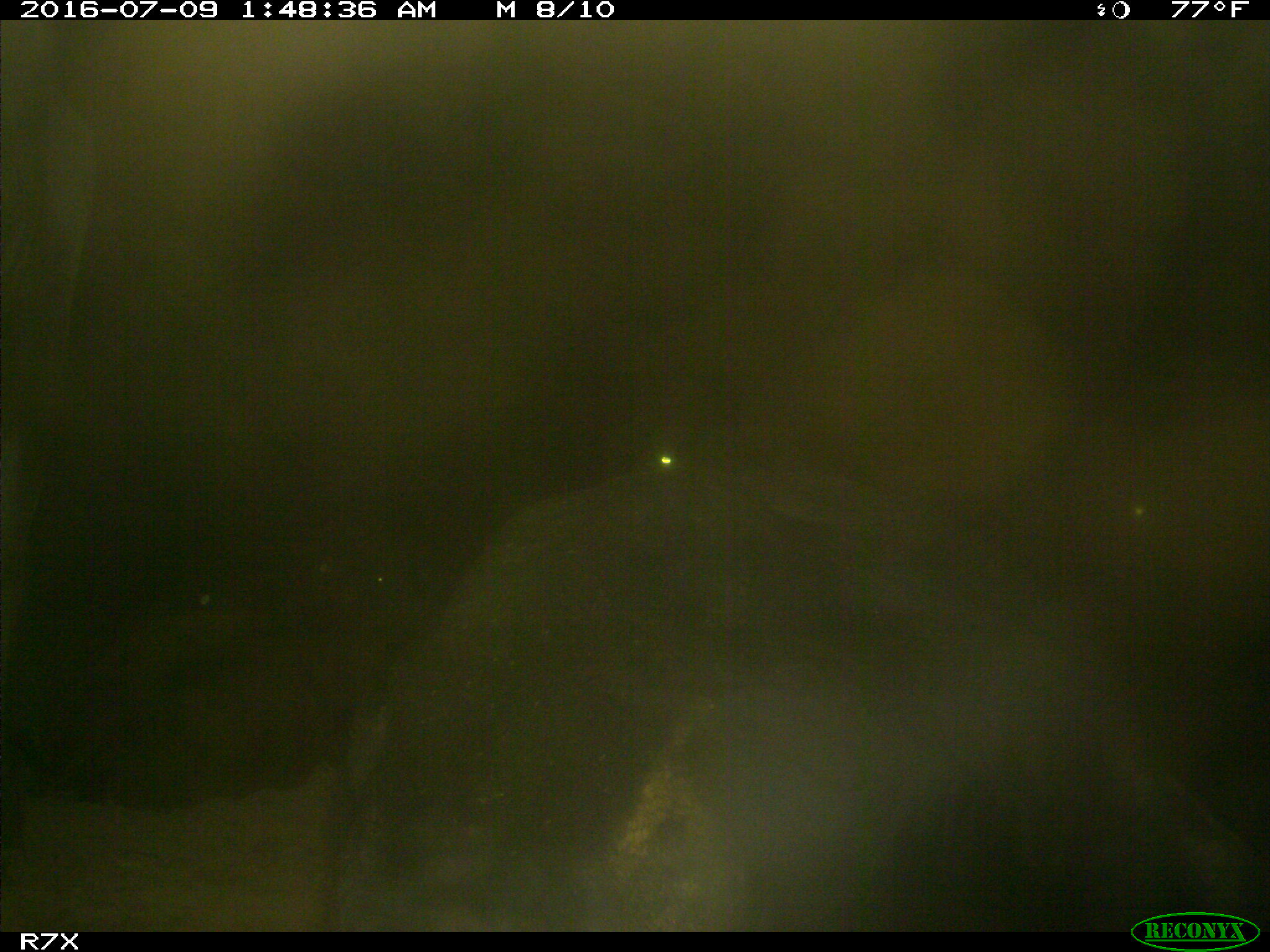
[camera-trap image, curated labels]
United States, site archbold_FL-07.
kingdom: Animalia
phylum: Chordata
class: Mammalia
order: Artiodactyla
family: Bovidae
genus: Bos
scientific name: Bos taurus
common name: domestic cow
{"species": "Bos taurus (domestic cow)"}